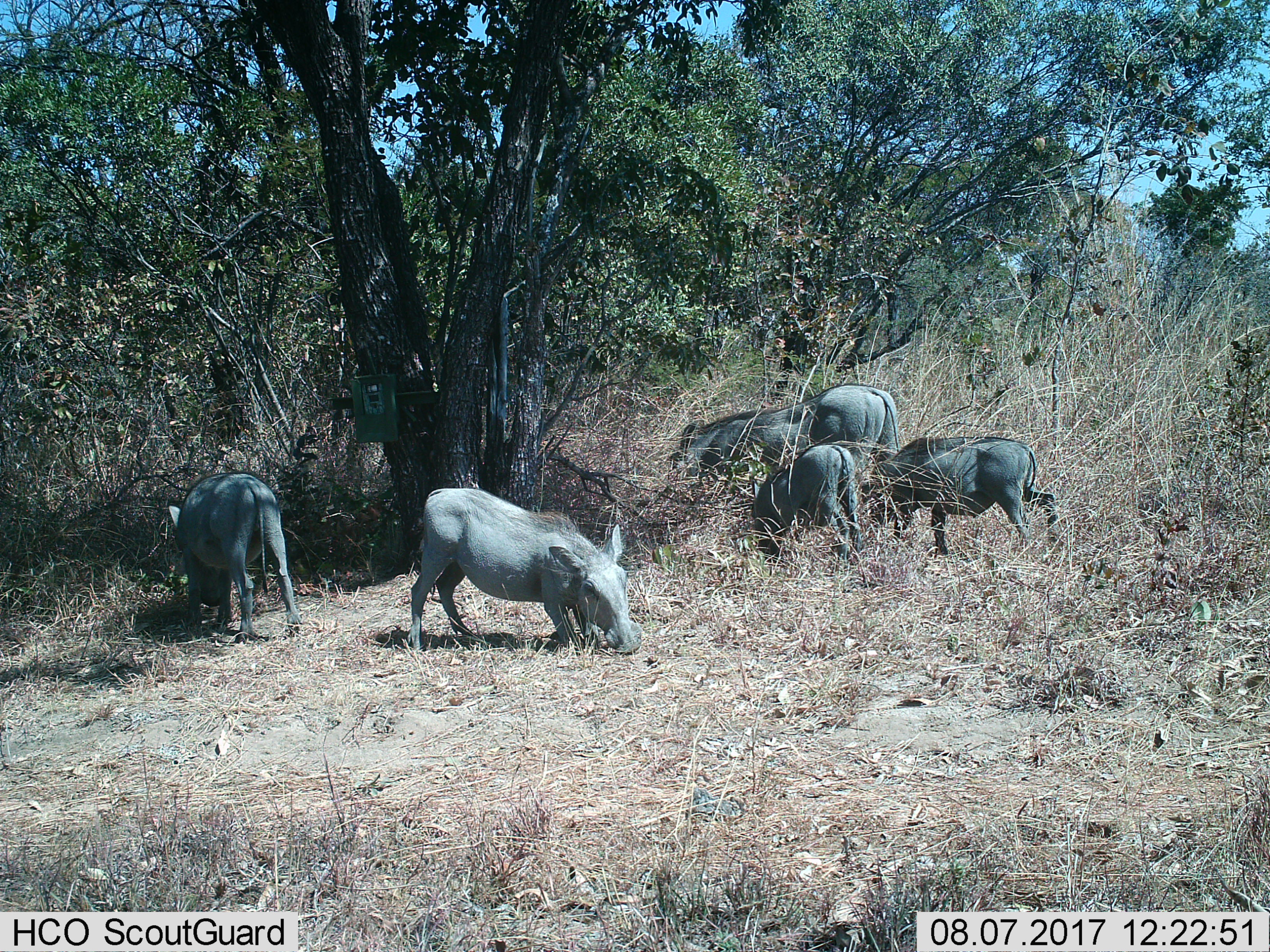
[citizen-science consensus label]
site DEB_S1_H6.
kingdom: Animalia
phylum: Chordata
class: Mammalia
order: Artiodactyla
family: Suidae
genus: Phacochoerus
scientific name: Phacochoerus africanus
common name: warthog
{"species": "warthog (Phacochoerus africanus)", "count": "6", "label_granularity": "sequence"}